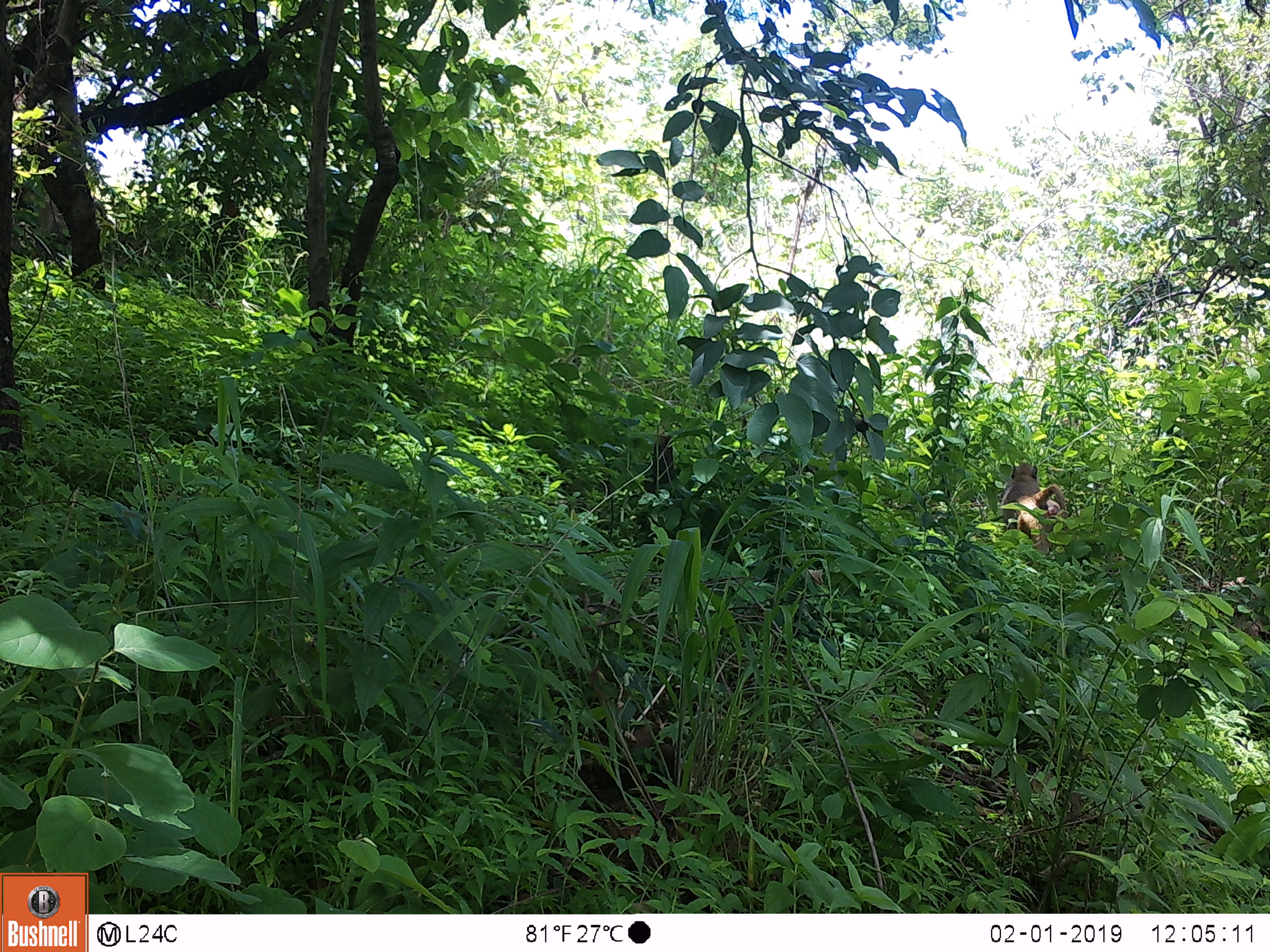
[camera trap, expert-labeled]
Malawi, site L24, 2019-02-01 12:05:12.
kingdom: Animalia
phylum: Chordata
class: Mammalia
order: Primates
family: Cercopithecidae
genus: Papio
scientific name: Papio cynocephalus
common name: yellow baboon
Yellow baboon (Papio cynocephalus), count 1.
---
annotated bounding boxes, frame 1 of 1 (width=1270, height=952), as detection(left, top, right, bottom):
yellow baboon: detection(1000, 453, 1074, 557)